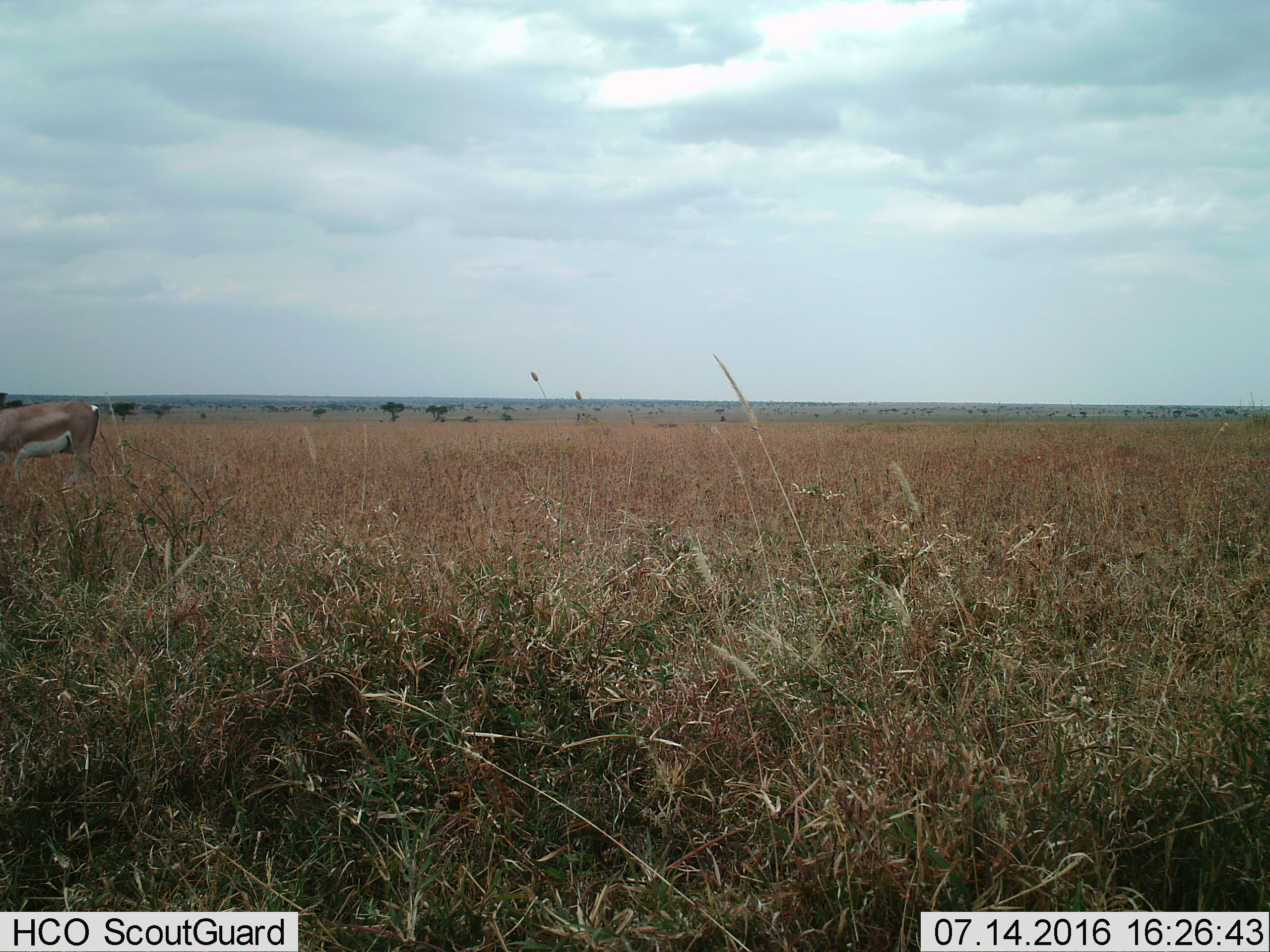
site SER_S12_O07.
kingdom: Animalia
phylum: Chordata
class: Mammalia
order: Artiodactyla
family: Bovidae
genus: Nanger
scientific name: Nanger granti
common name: grant's gazelle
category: gazellegrants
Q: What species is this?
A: Gazellegrants (grant's gazelle) (Nanger granti).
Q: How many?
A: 1.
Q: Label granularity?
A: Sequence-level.